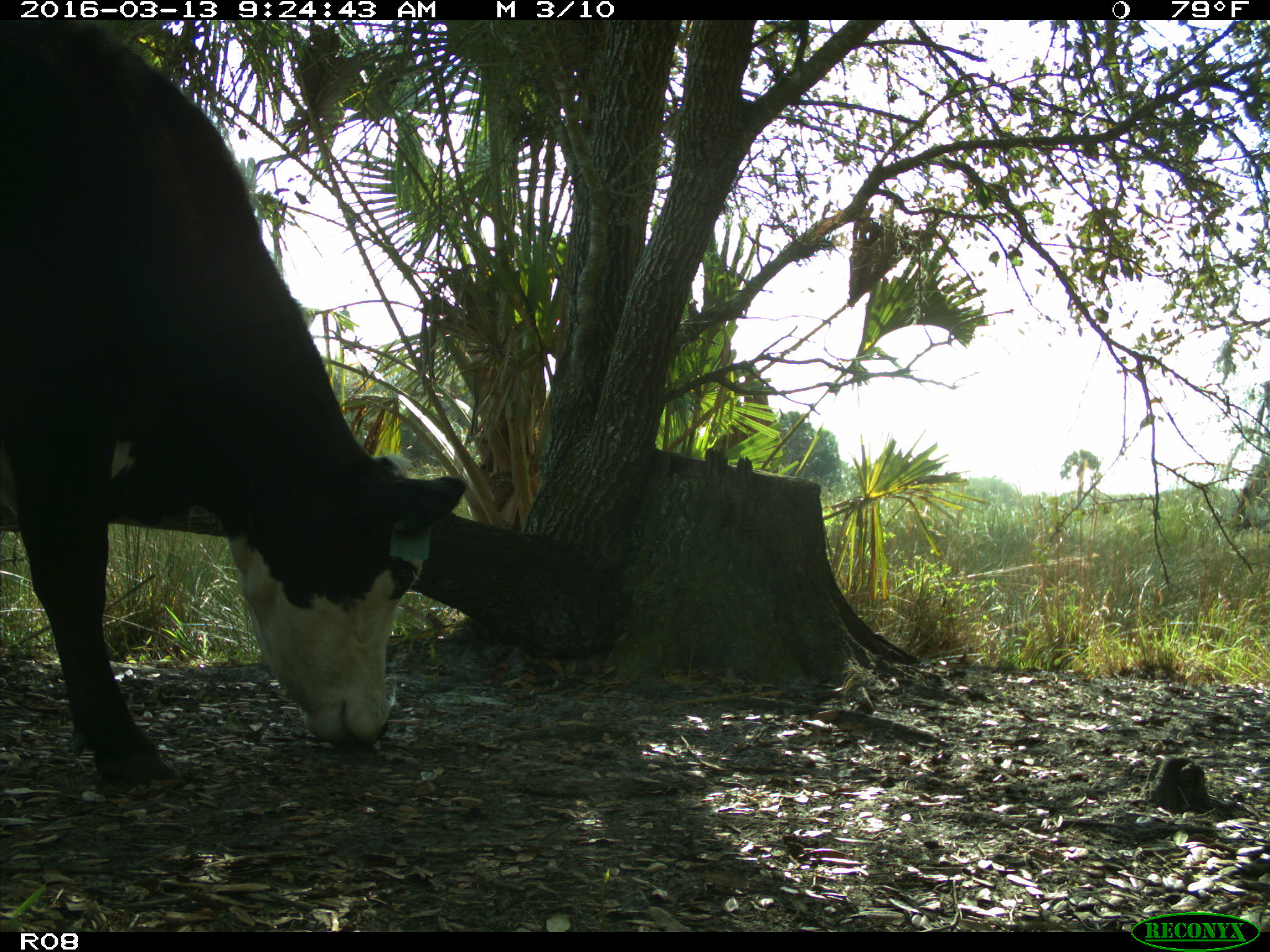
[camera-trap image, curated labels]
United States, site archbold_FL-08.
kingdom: Animalia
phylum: Chordata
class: Mammalia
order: Artiodactyla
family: Bovidae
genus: Bos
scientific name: Bos taurus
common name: domestic cow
Bos taurus (domestic cow).